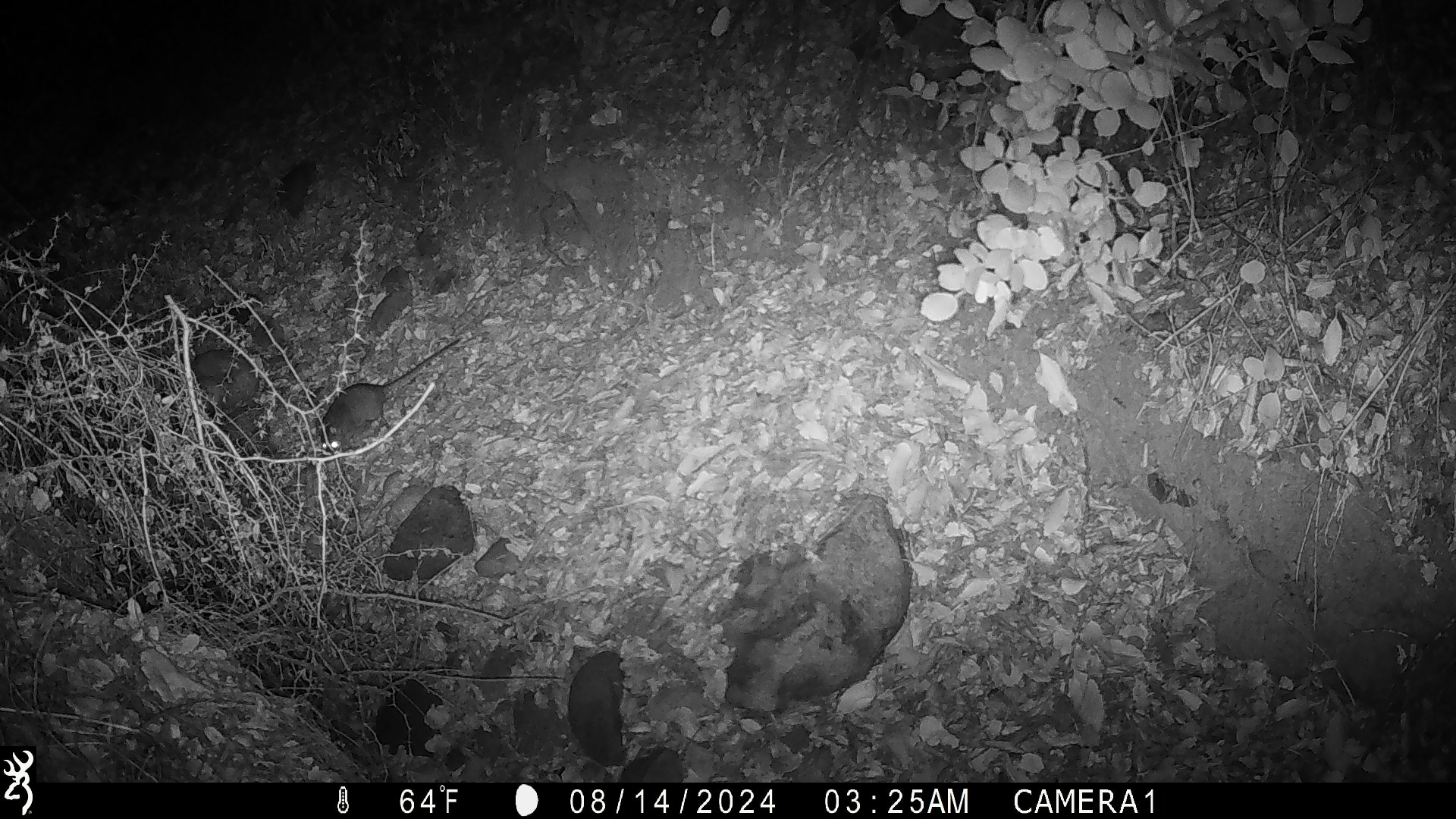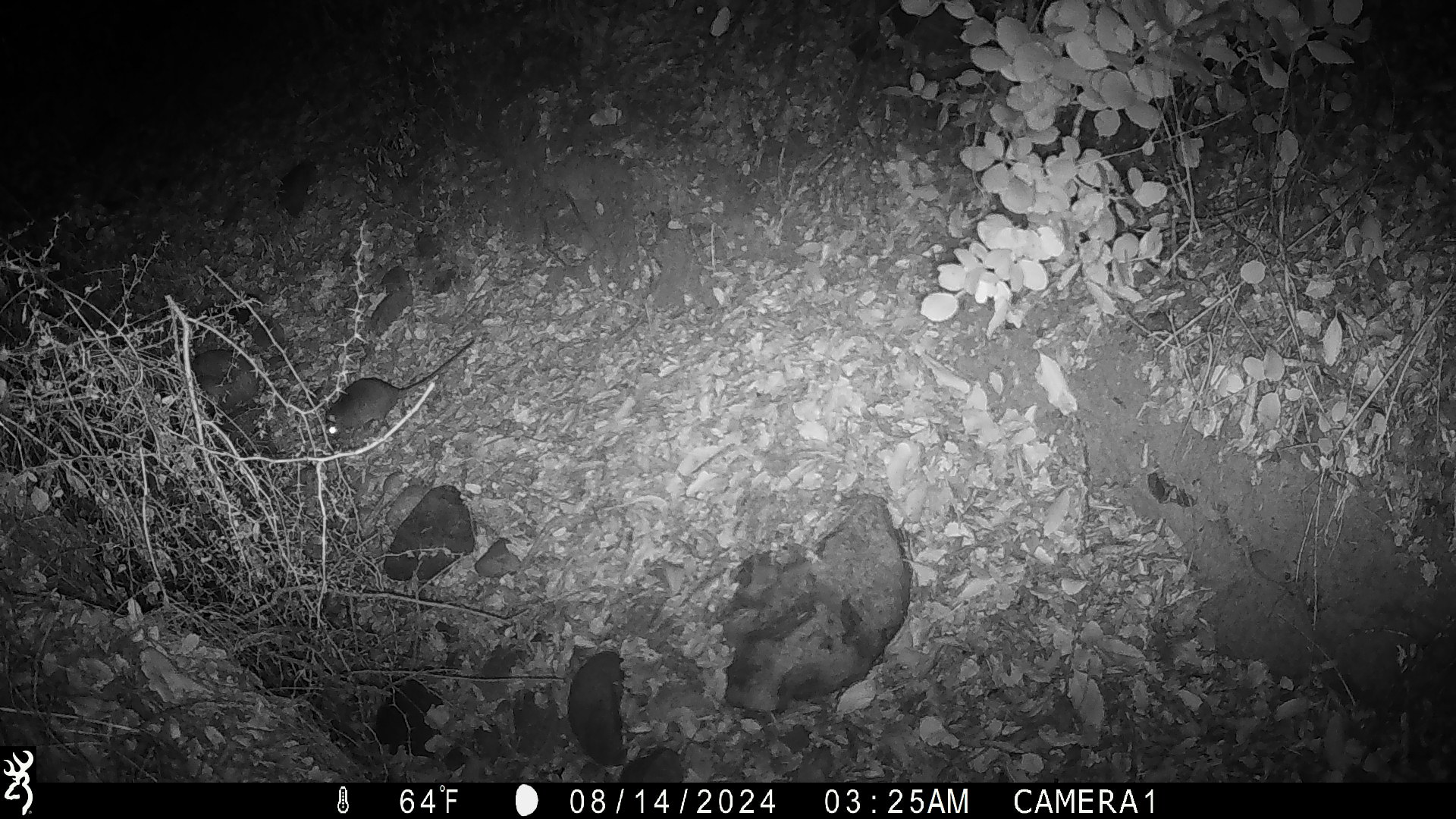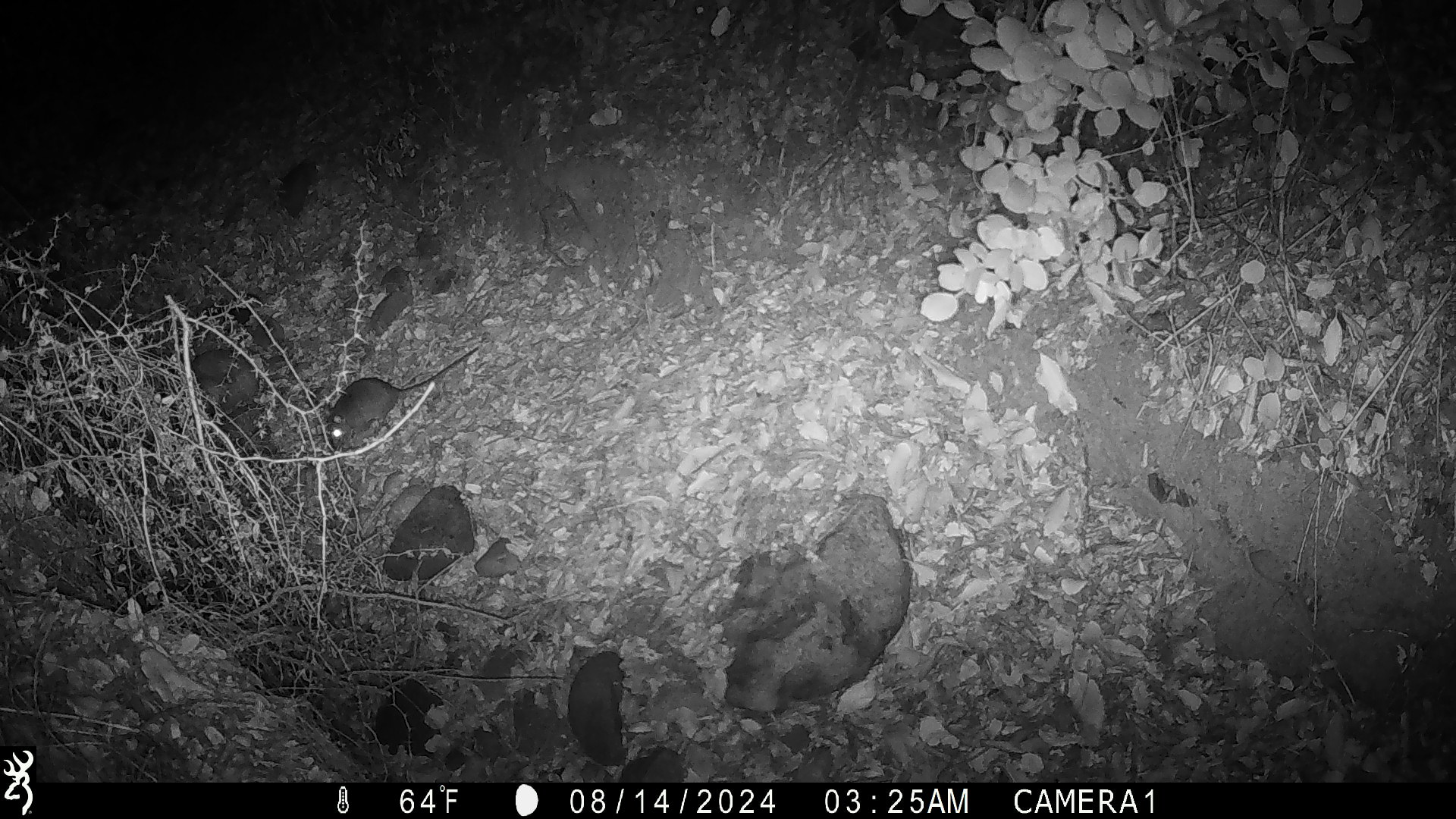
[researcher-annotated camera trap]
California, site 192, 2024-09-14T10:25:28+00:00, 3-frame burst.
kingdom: Animalia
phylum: Chordata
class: Mammalia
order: Rodentia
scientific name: Rodentia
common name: mouse or rat